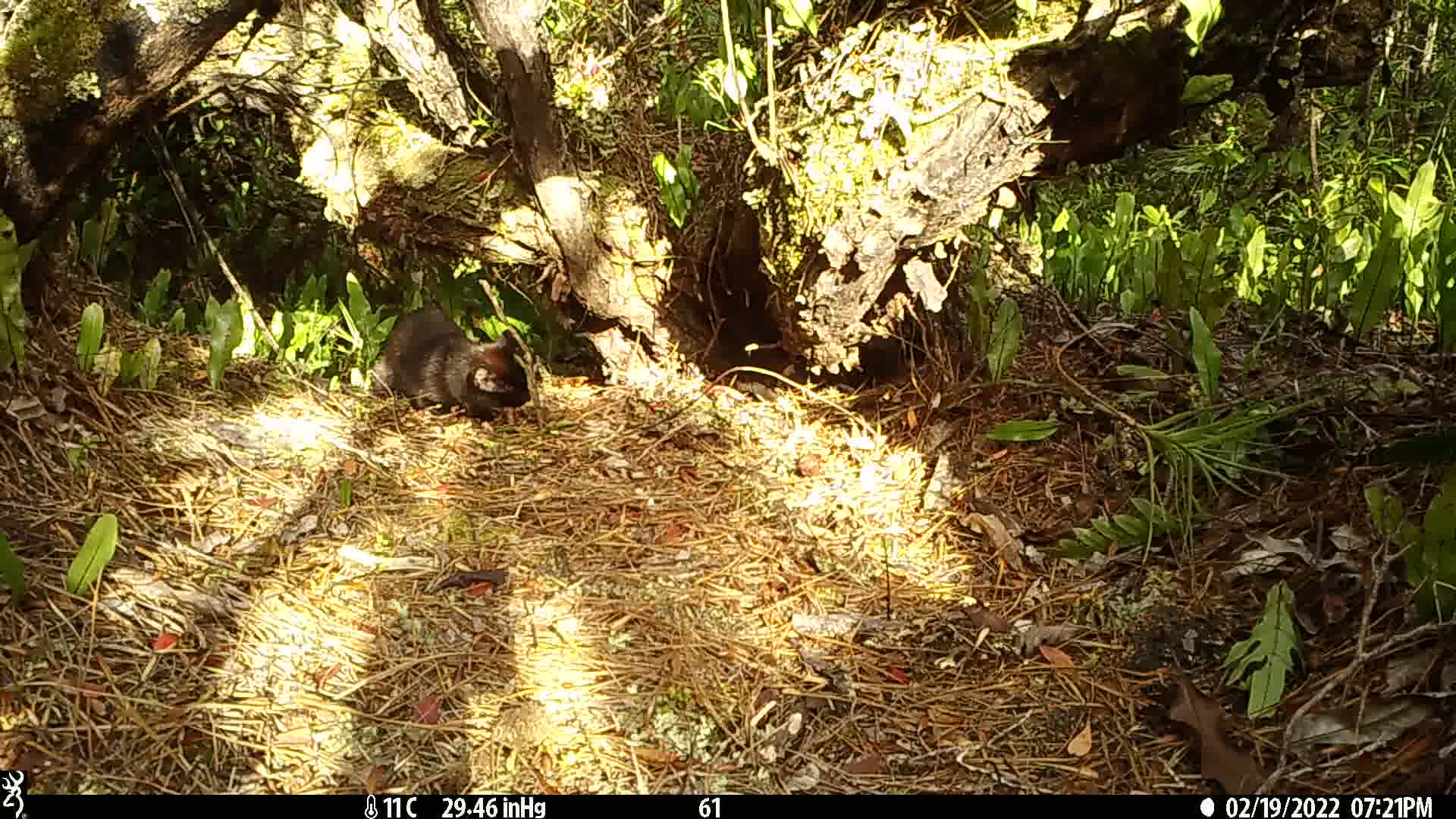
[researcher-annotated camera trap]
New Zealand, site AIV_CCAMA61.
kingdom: Animalia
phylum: Chordata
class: Mammalia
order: Carnivora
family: Felidae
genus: Felis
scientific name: Felis catus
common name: domestic cat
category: cat